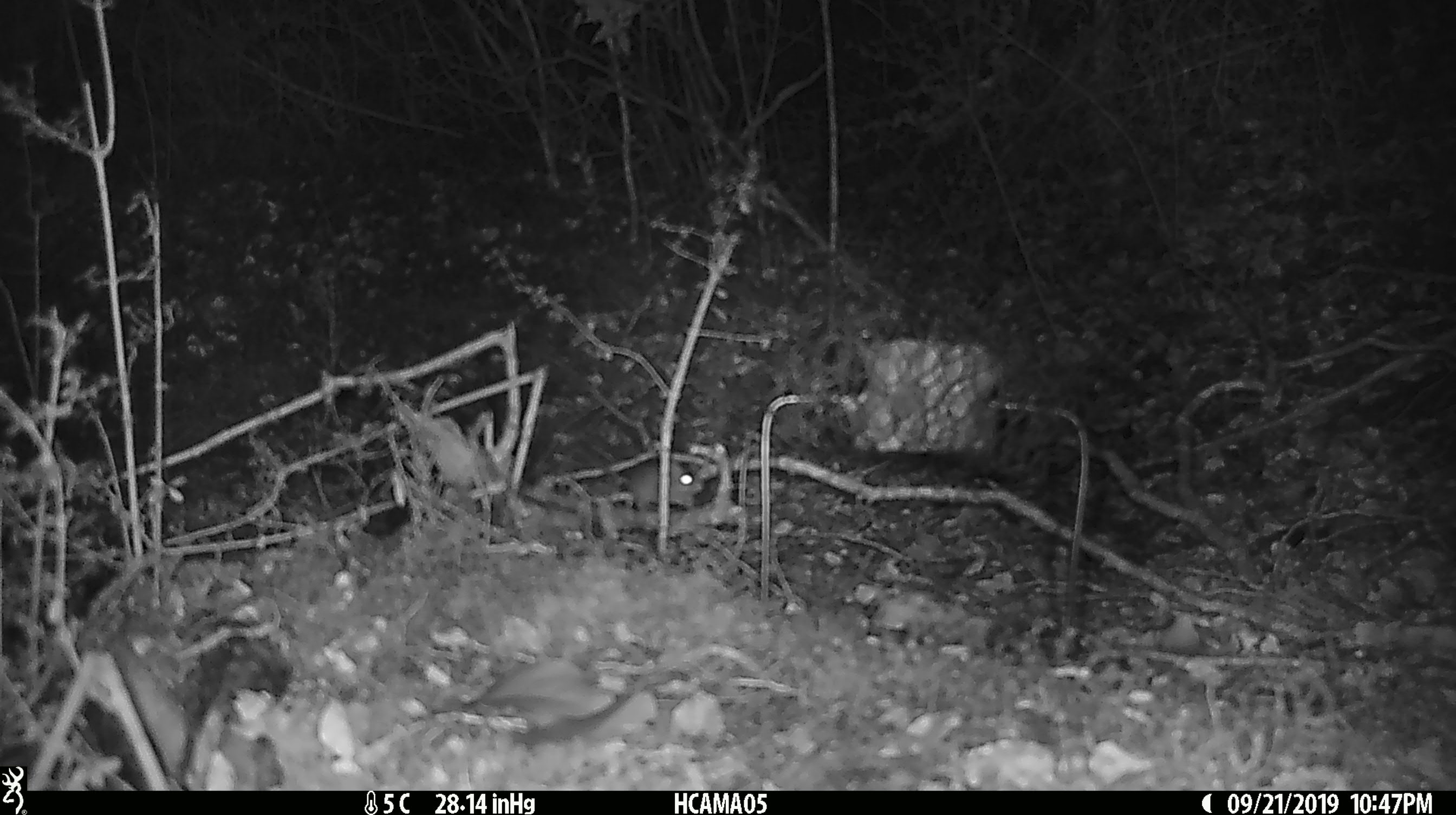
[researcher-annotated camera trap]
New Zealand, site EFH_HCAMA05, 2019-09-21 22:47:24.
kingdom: Animalia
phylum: Chordata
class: Mammalia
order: Rodentia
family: Muridae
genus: Mus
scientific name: Mus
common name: mouse